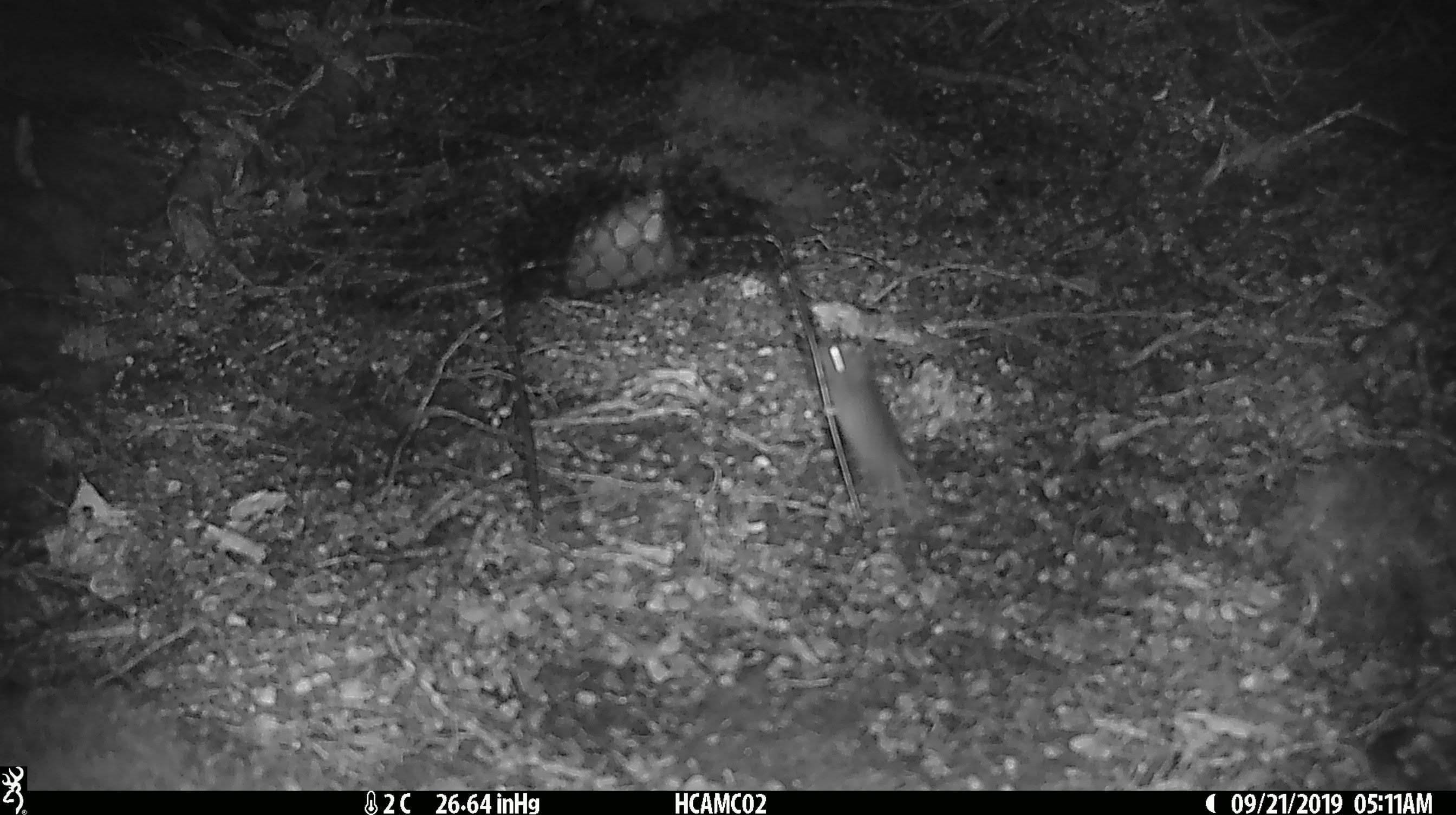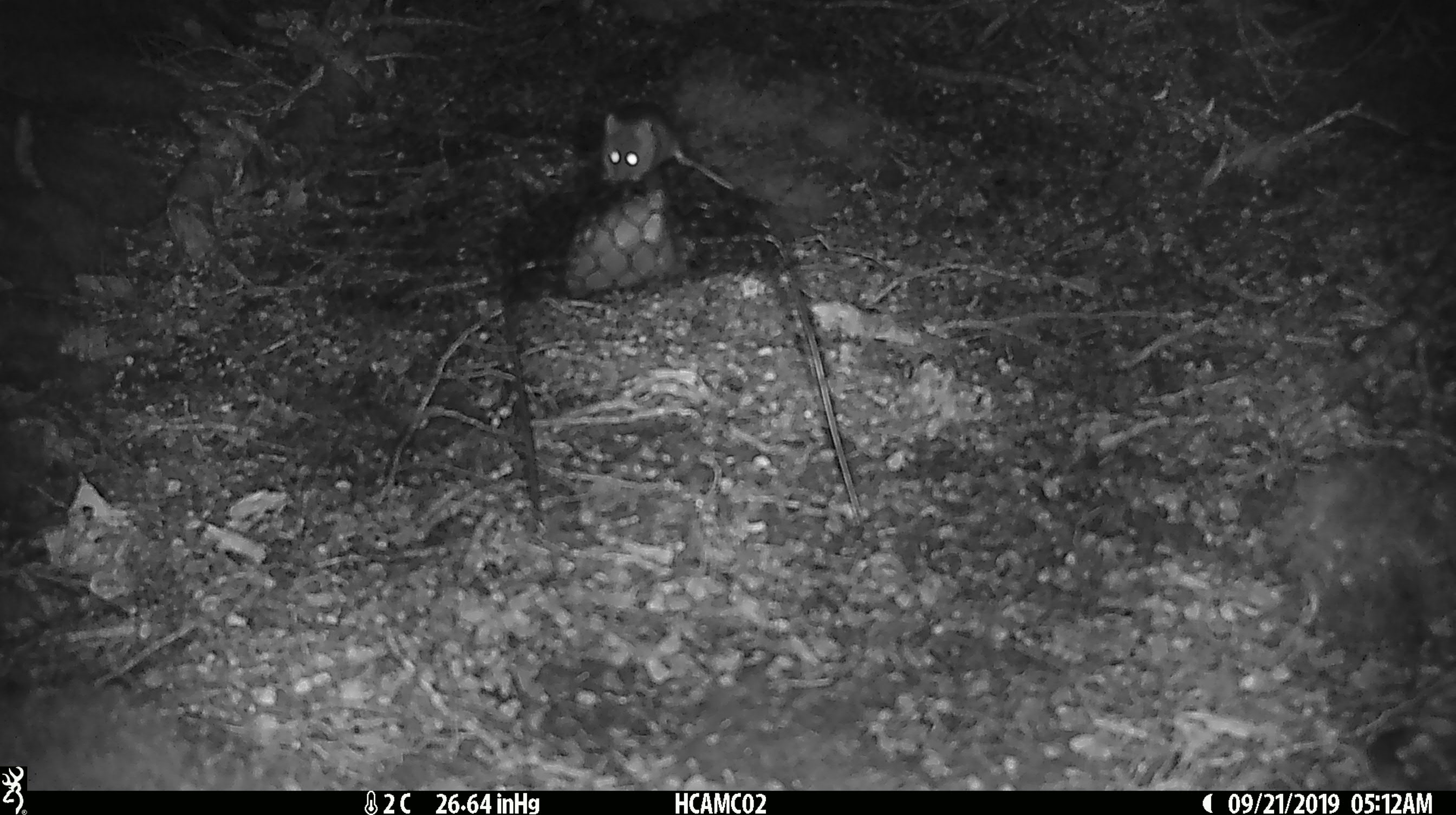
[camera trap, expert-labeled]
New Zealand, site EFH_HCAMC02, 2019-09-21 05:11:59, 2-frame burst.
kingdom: Animalia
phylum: Chordata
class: Mammalia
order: Rodentia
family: Muridae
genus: Mus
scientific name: Mus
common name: mouse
Mouse (Mus).